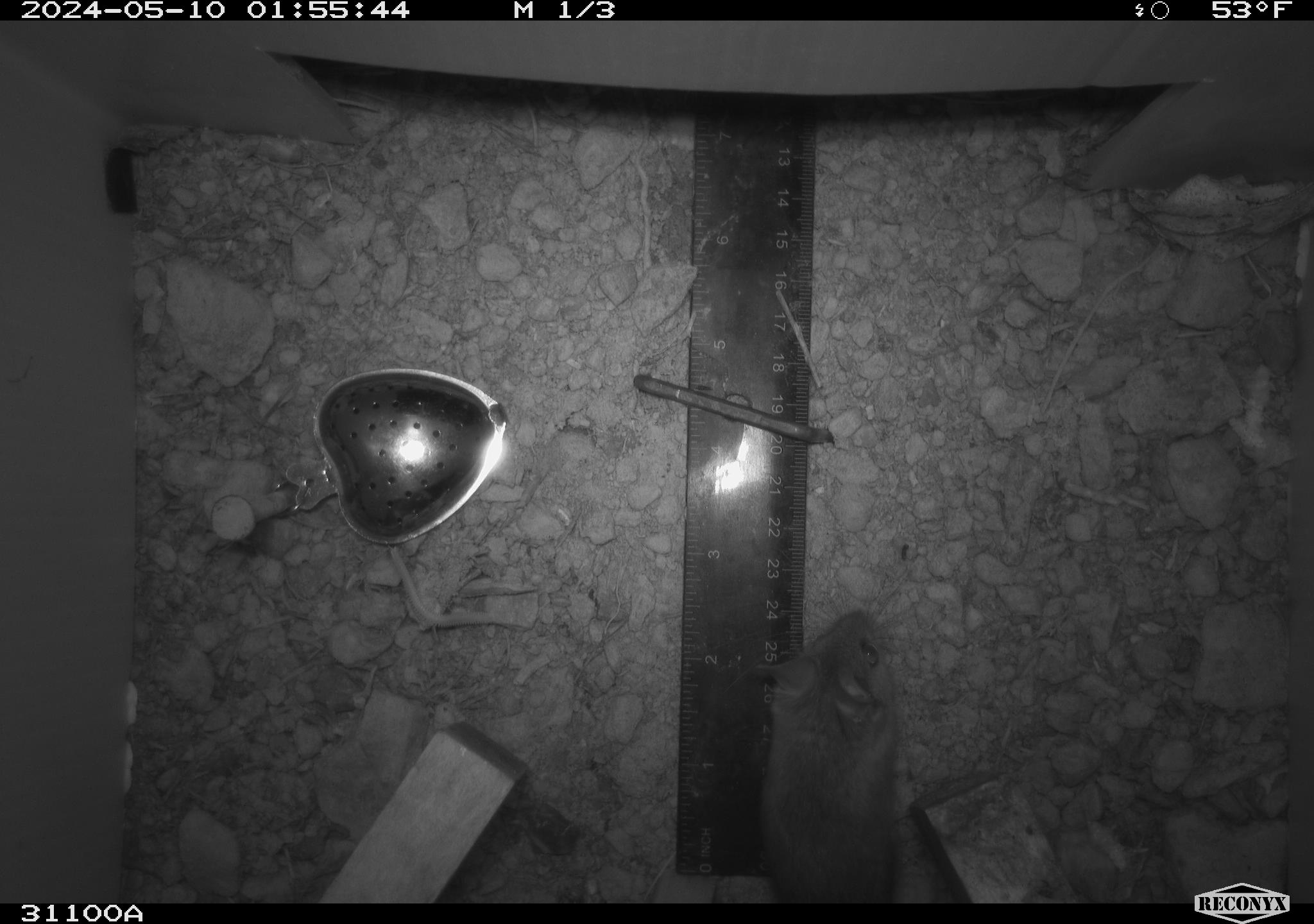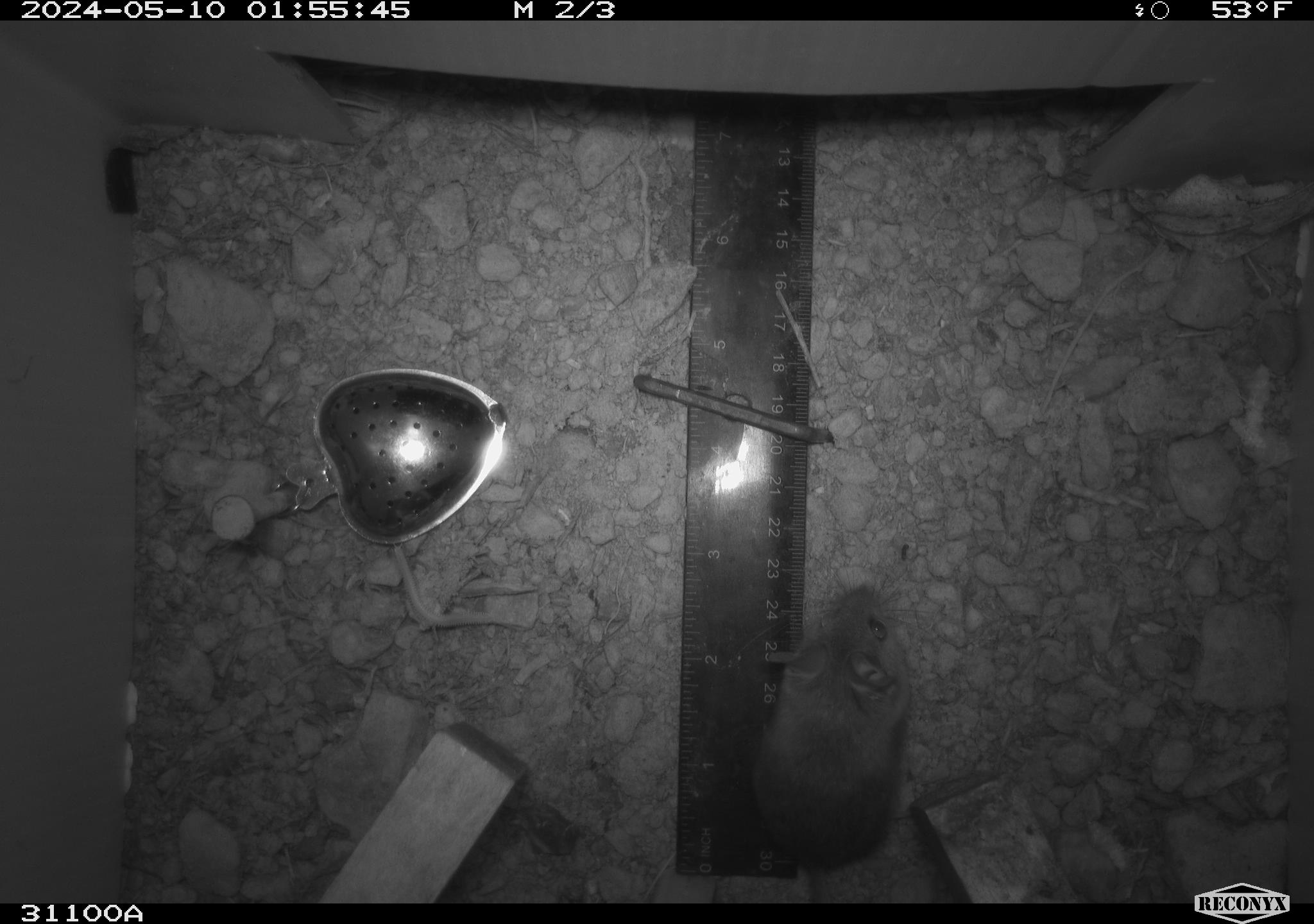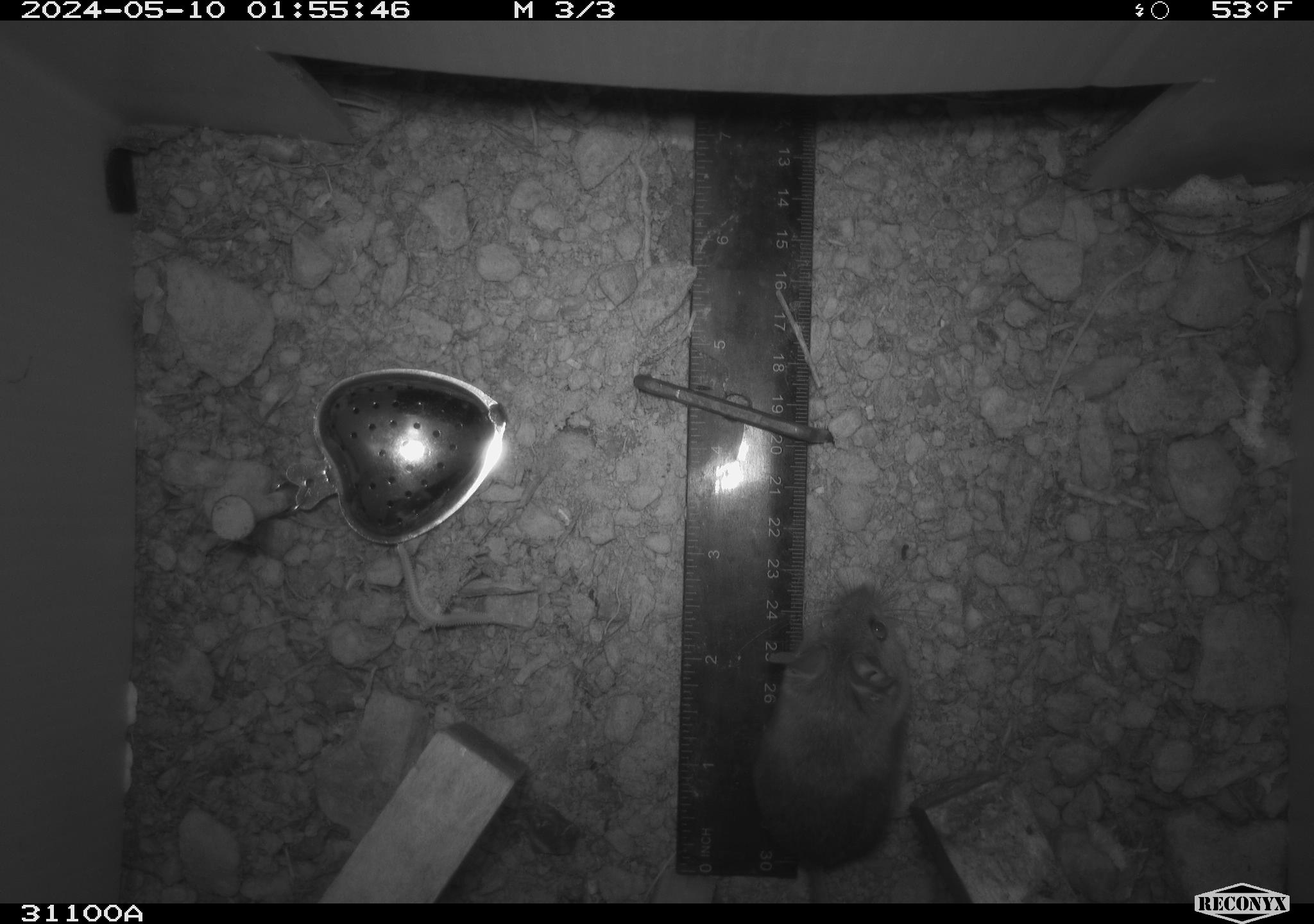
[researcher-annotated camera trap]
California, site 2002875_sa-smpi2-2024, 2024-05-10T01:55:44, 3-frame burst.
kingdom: Animalia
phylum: Chordata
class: Mammalia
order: Rodentia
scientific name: Rodentia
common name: mouse species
Mouse species (Rodentia).